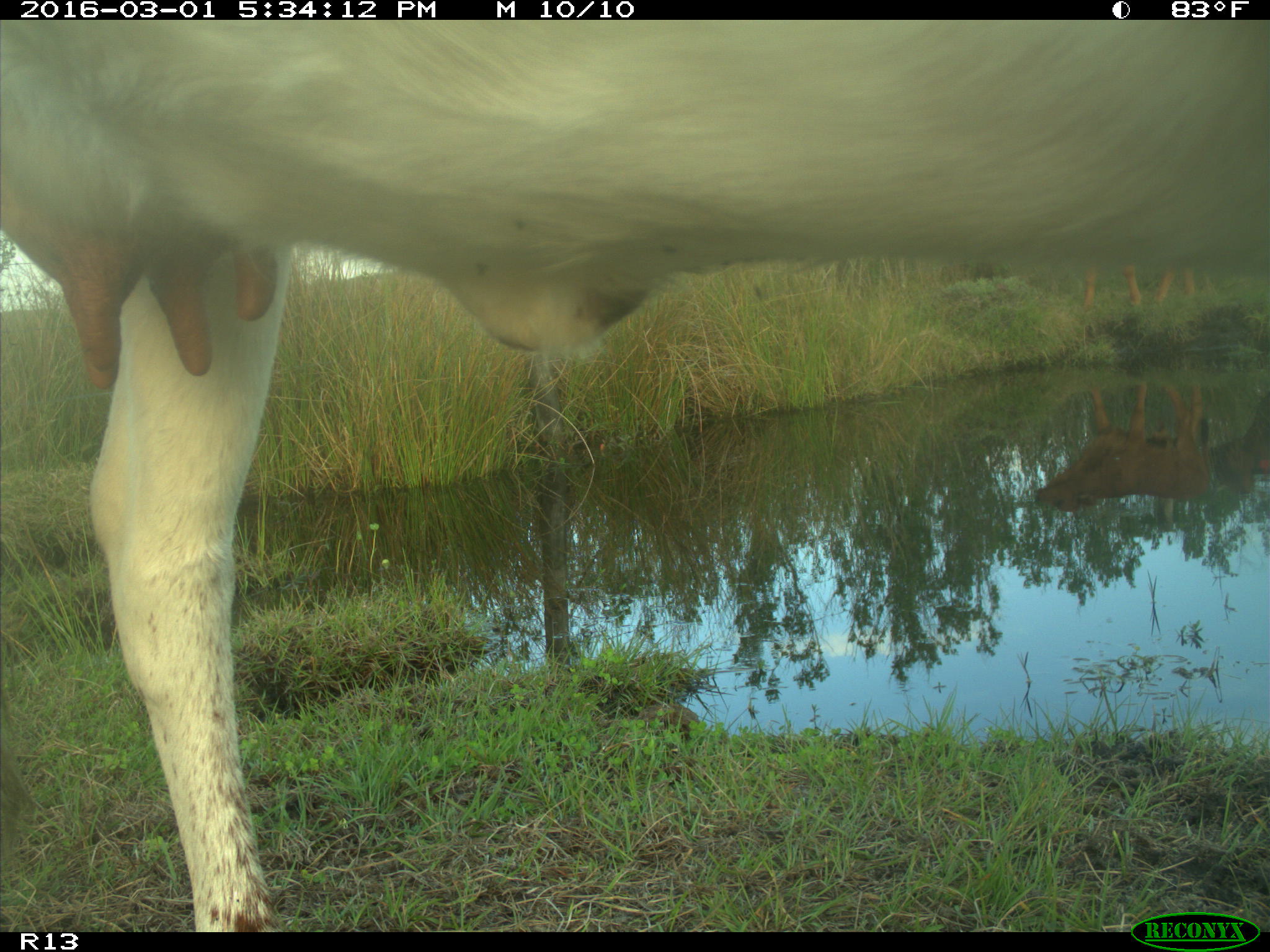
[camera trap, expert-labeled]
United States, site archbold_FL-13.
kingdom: Animalia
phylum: Chordata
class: Mammalia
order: Artiodactyla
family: Bovidae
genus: Bos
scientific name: Bos taurus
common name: domestic cow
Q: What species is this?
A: Bos taurus (domestic cow).